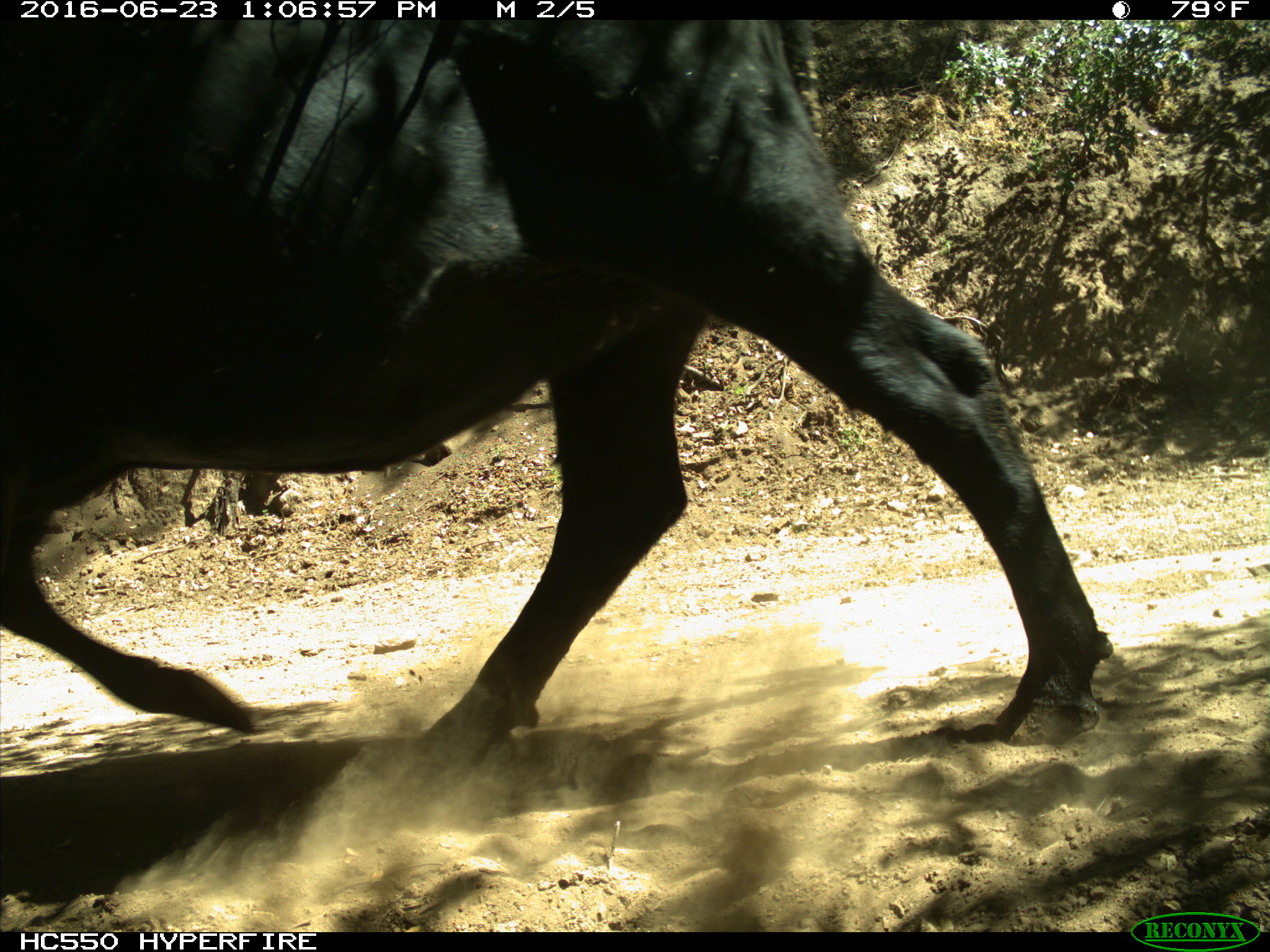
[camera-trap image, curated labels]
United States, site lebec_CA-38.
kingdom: Animalia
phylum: Chordata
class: Mammalia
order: Artiodactyla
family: Bovidae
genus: Bos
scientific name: Bos taurus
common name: domestic cow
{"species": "Bos taurus (domestic cow)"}